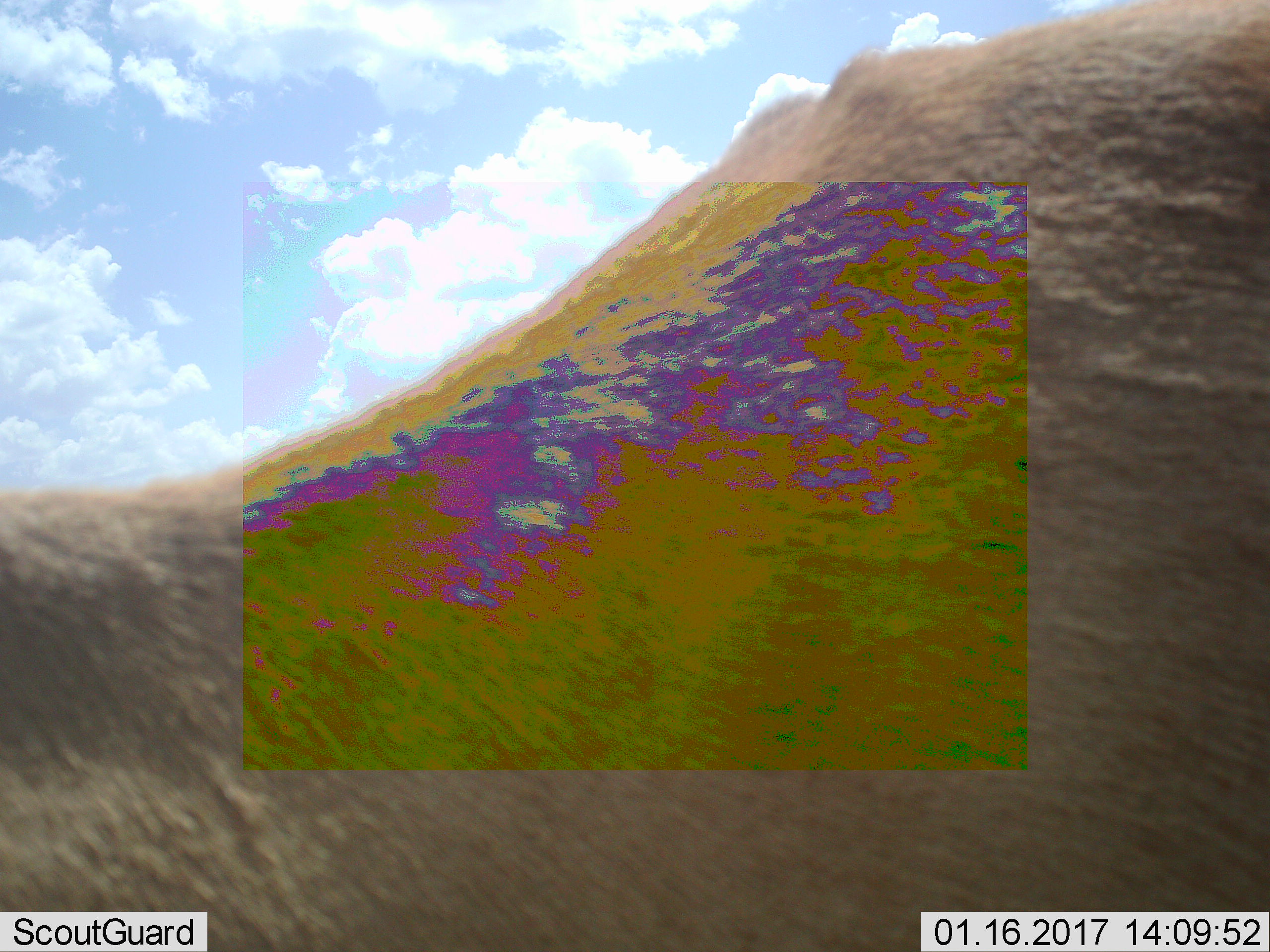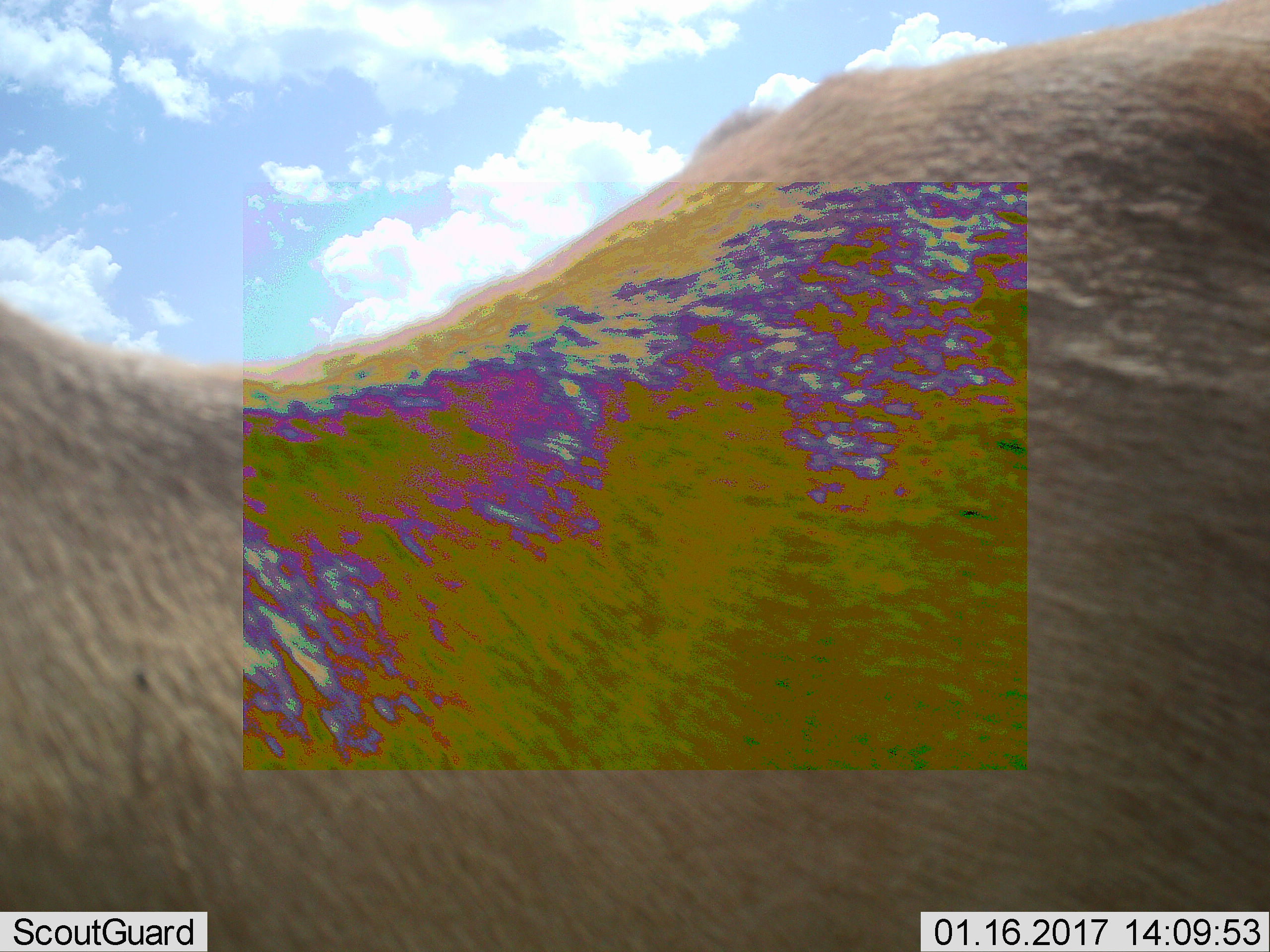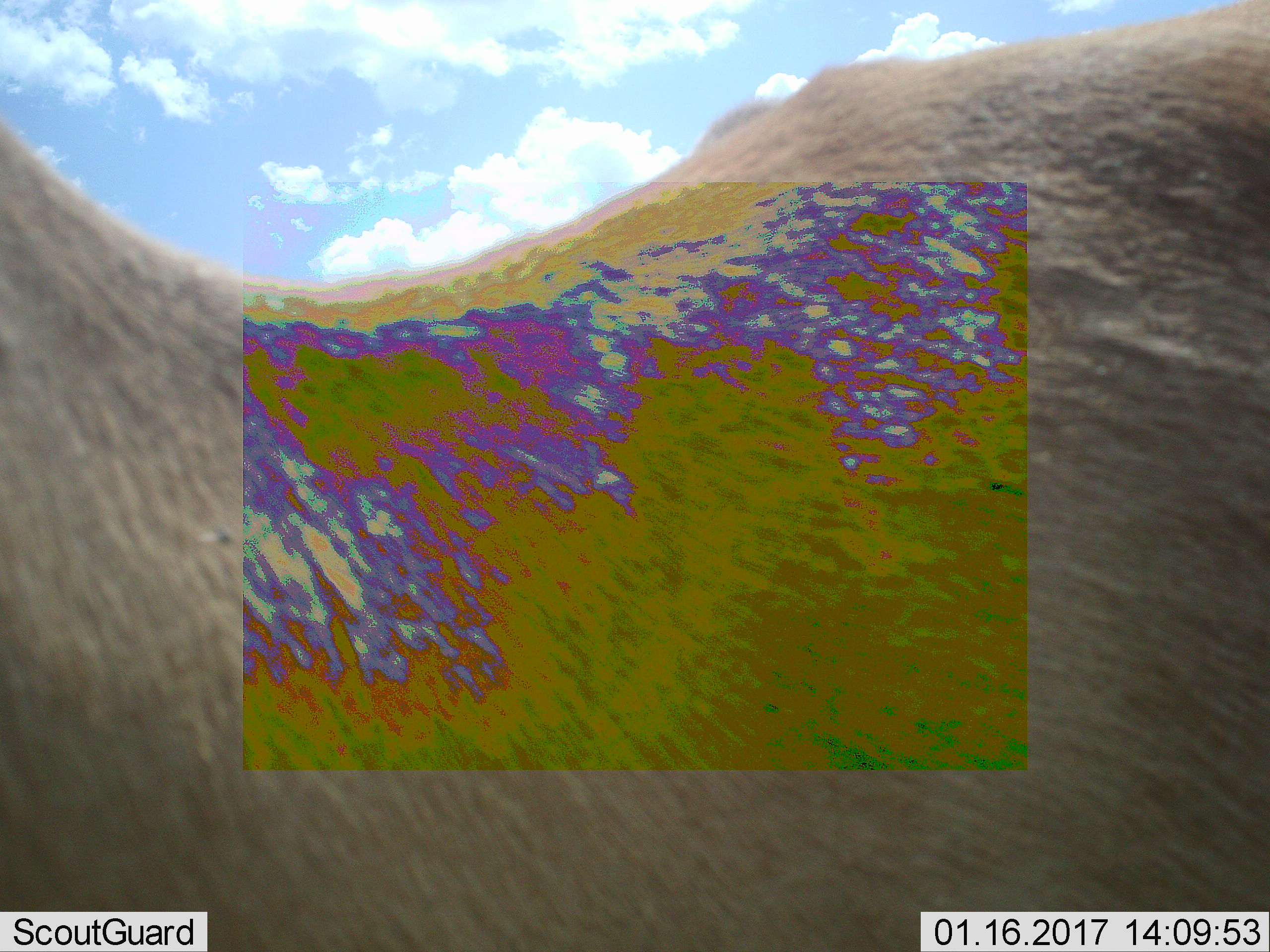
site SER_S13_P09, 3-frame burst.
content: unidentified animal